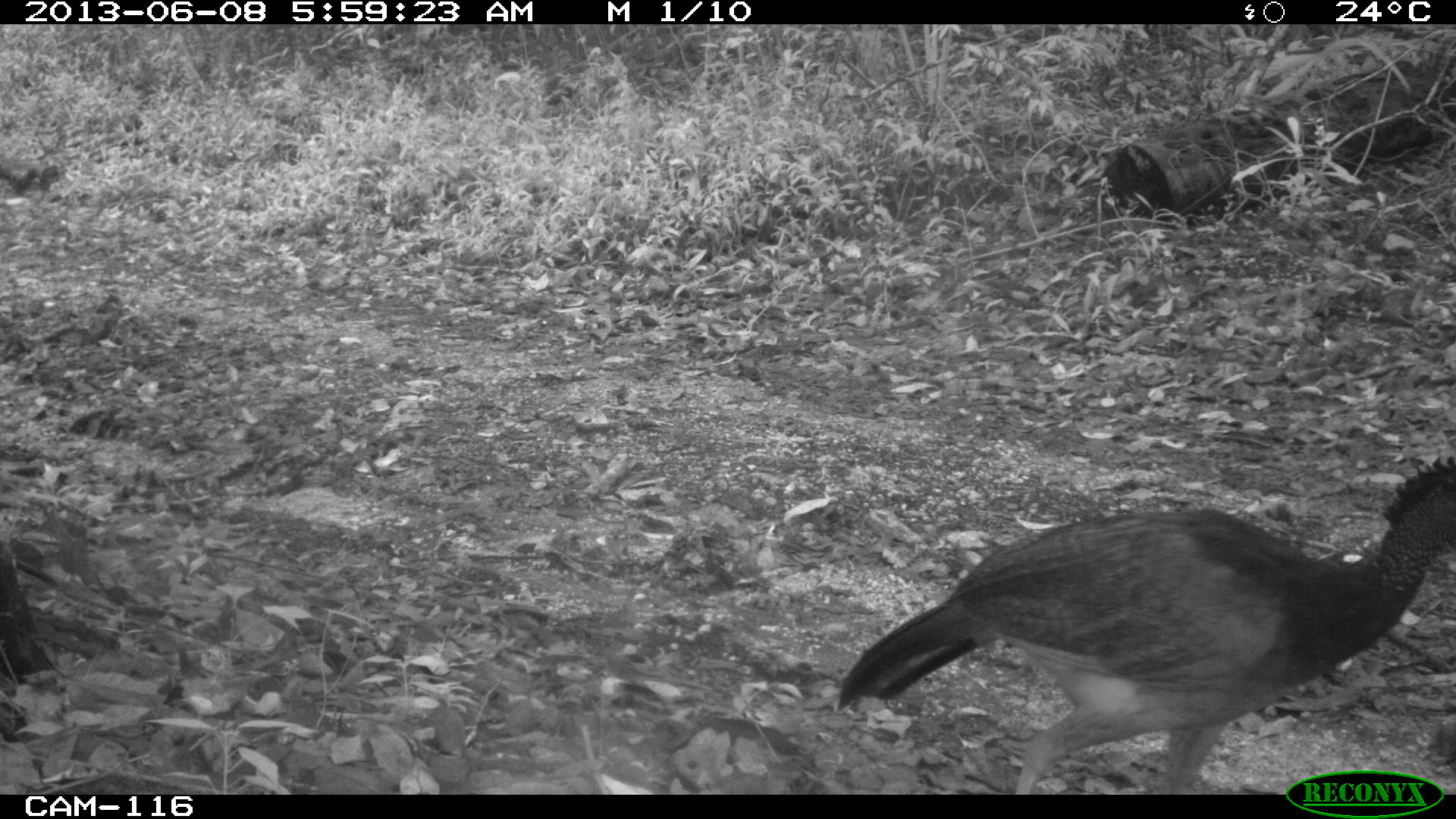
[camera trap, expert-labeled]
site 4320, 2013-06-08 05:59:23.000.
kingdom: Animalia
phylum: Chordata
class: Aves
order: Galliformes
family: Cracidae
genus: Crax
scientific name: Crax rubra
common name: great curassow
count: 1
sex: female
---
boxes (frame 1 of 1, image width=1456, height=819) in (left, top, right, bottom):
crax rubra: (836, 455, 1454, 793)